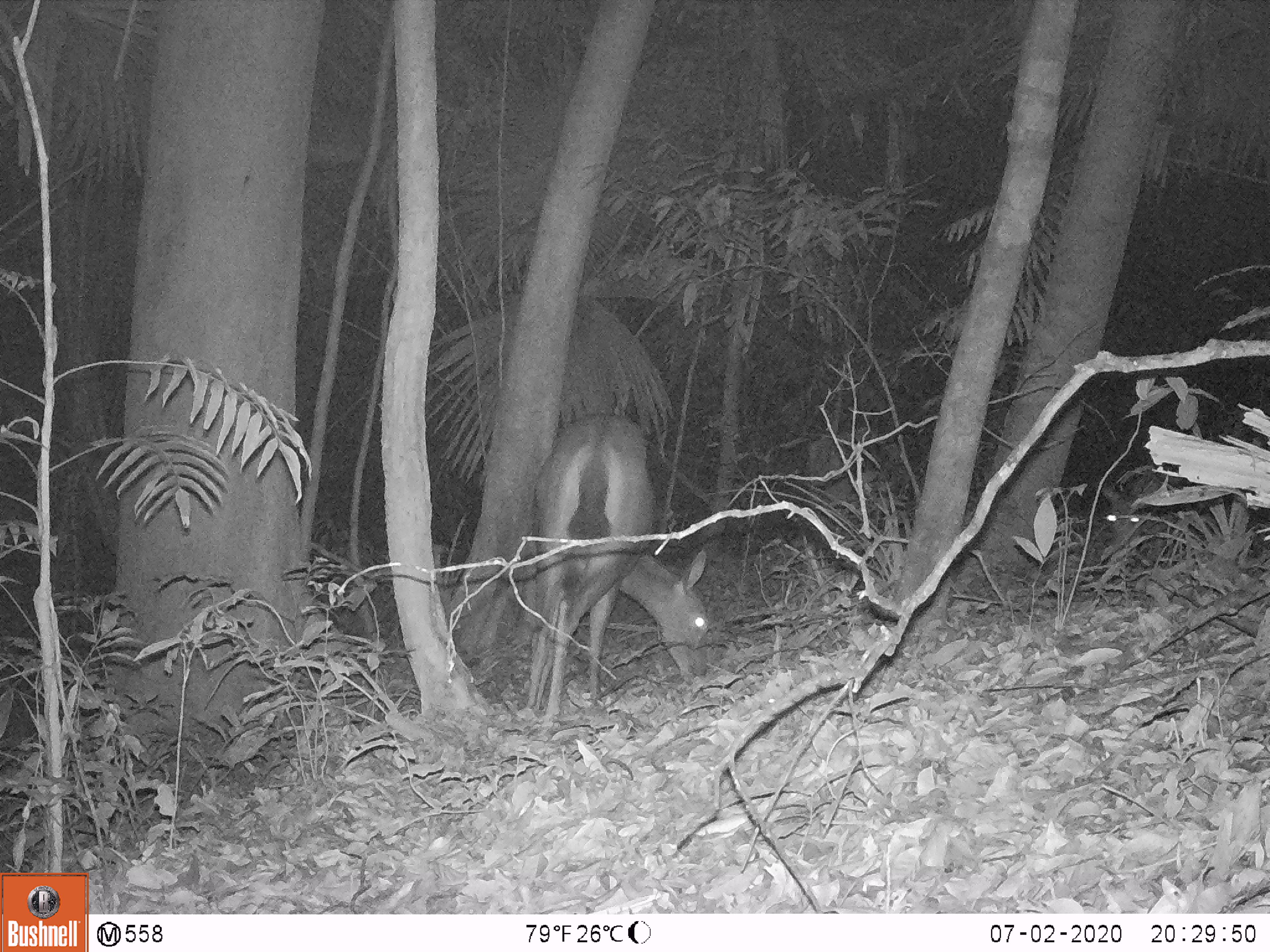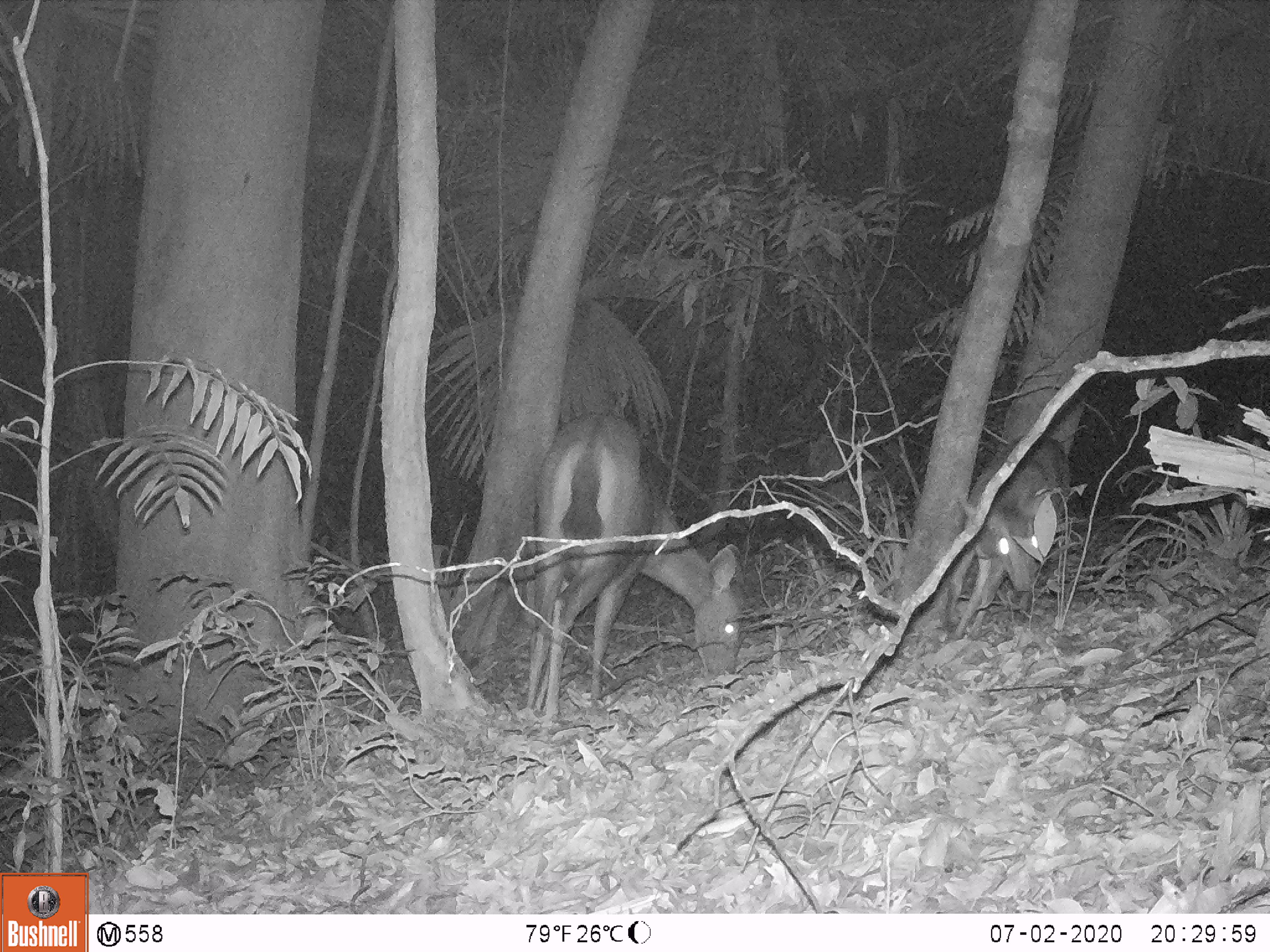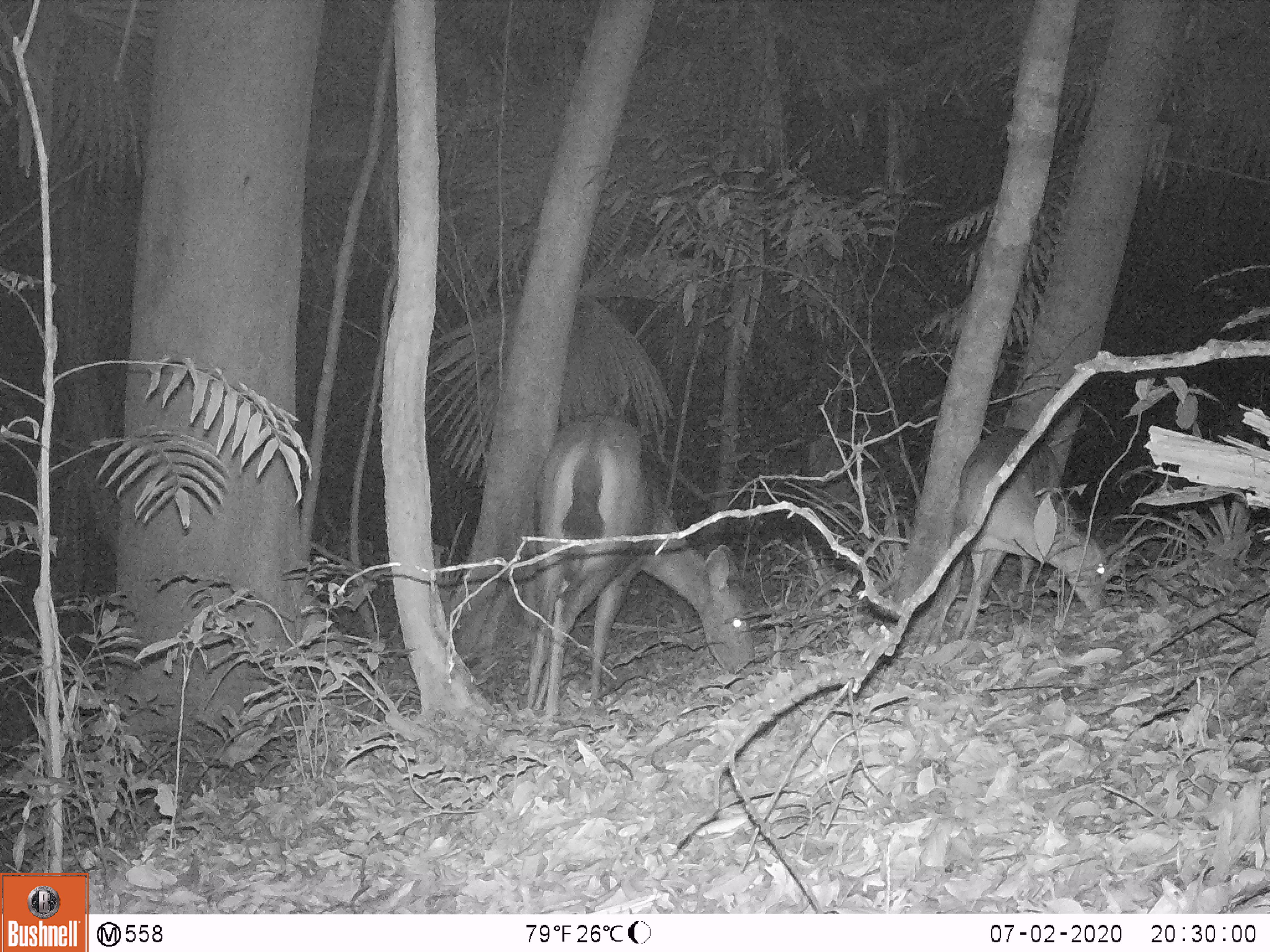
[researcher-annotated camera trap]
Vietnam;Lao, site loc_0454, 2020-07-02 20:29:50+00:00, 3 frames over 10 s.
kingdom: Animalia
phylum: Chordata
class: Mammalia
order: Artiodactyla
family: Cervidae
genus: Rusa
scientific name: Rusa unicolor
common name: sambar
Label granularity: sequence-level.